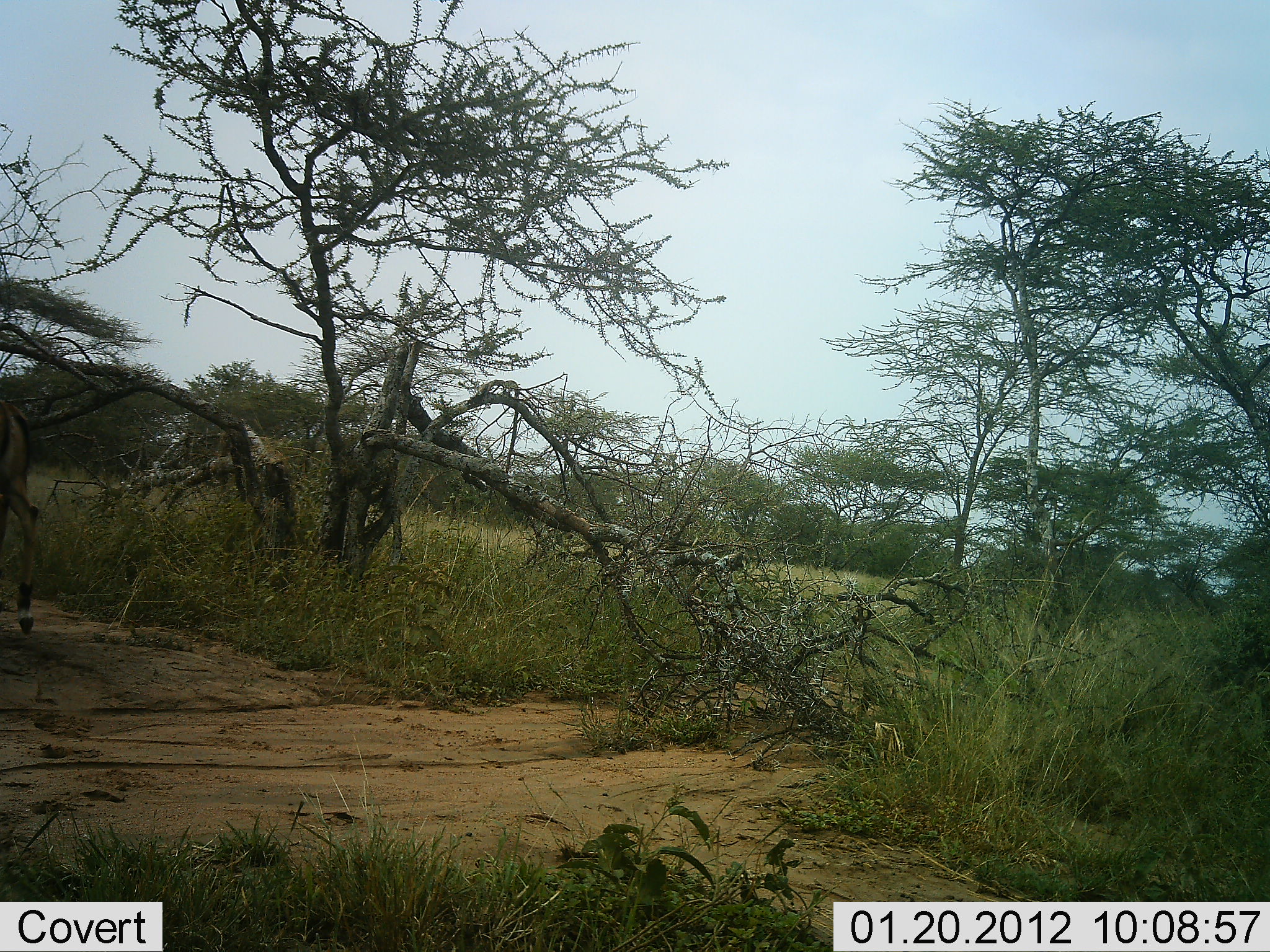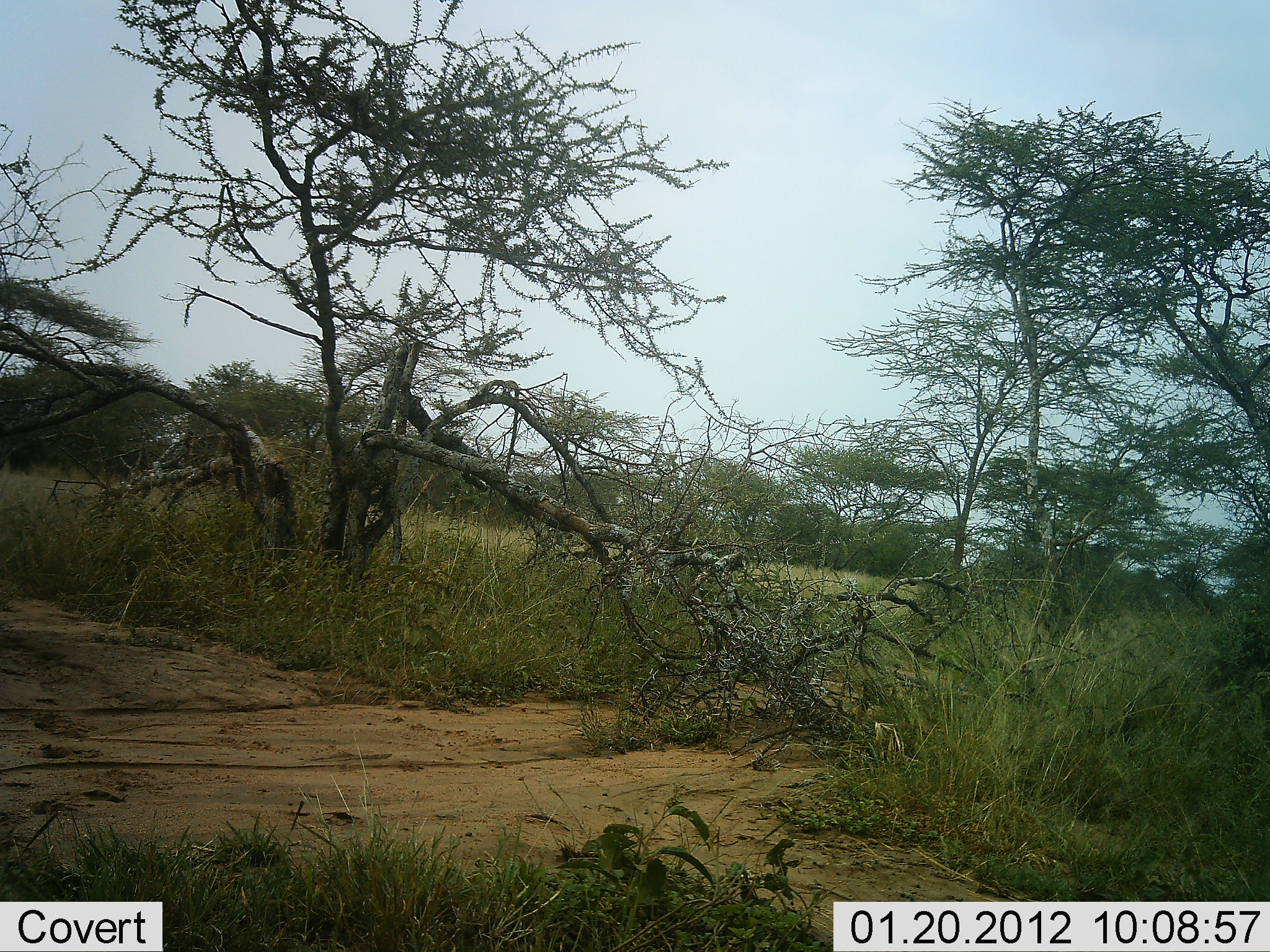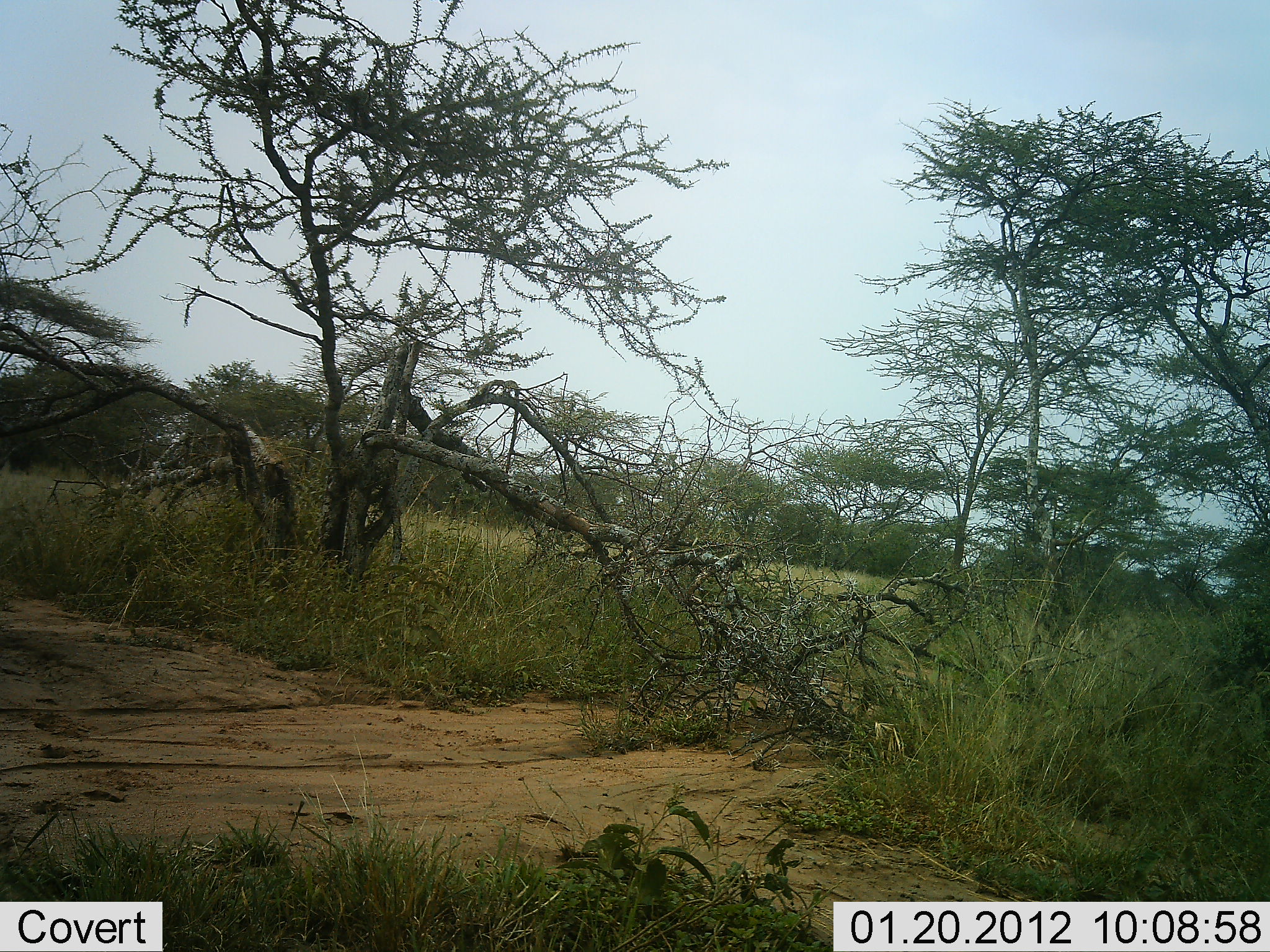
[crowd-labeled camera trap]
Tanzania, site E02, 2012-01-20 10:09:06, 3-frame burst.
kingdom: Animalia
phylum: Chordata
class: Mammalia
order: Artiodactyla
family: Bovidae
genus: Aepyceros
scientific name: Aepyceros melampus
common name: impala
Impala (Aepyceros melampus), count 1. Behavior (volunteer vote fractions): standing 0%, resting 0%, moving 100%, interacting 0%. Young present (vote fraction): 0%. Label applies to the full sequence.